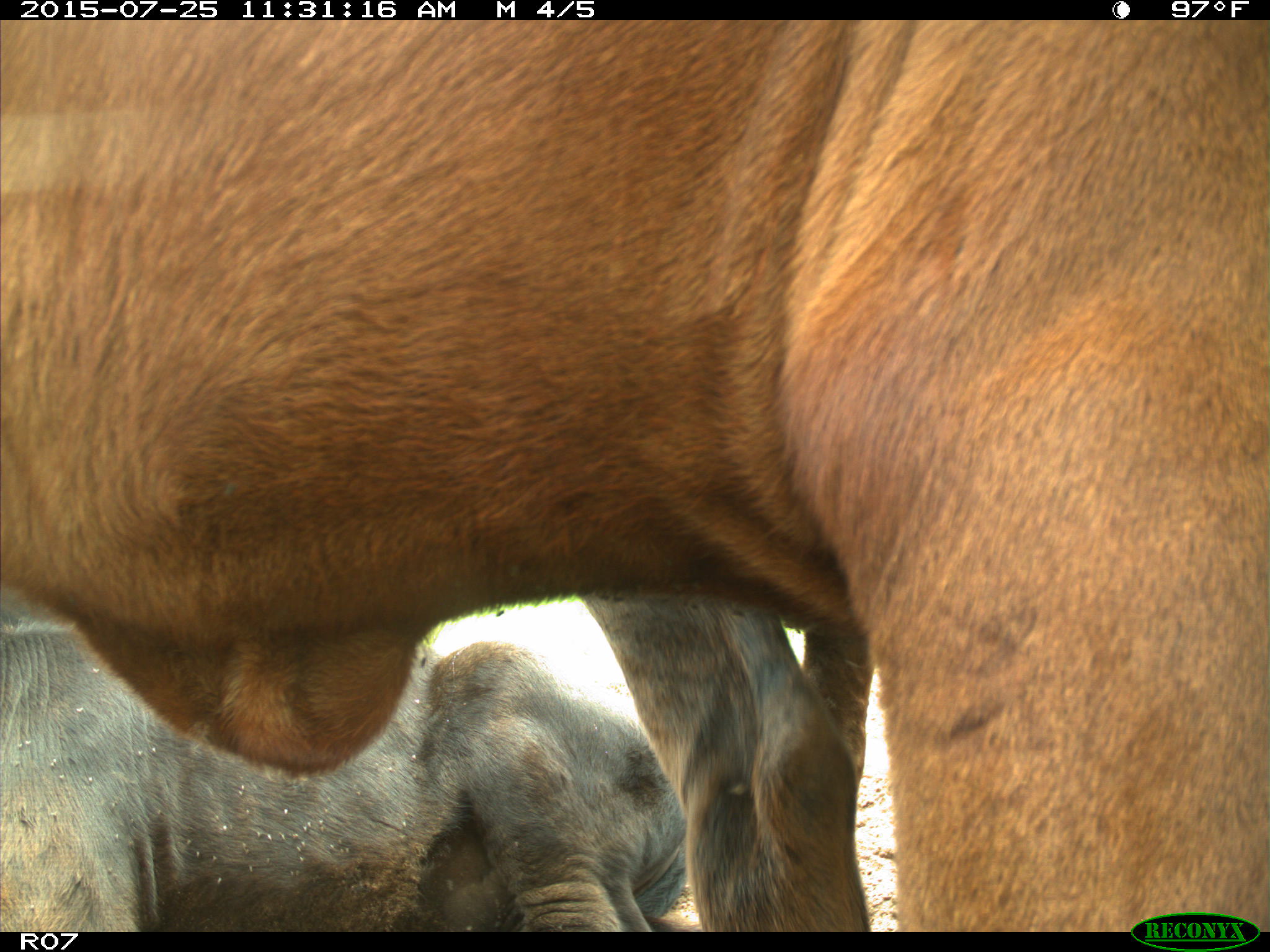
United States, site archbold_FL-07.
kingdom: Animalia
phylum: Chordata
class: Mammalia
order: Artiodactyla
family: Bovidae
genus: Bos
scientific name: Bos taurus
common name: domestic cow